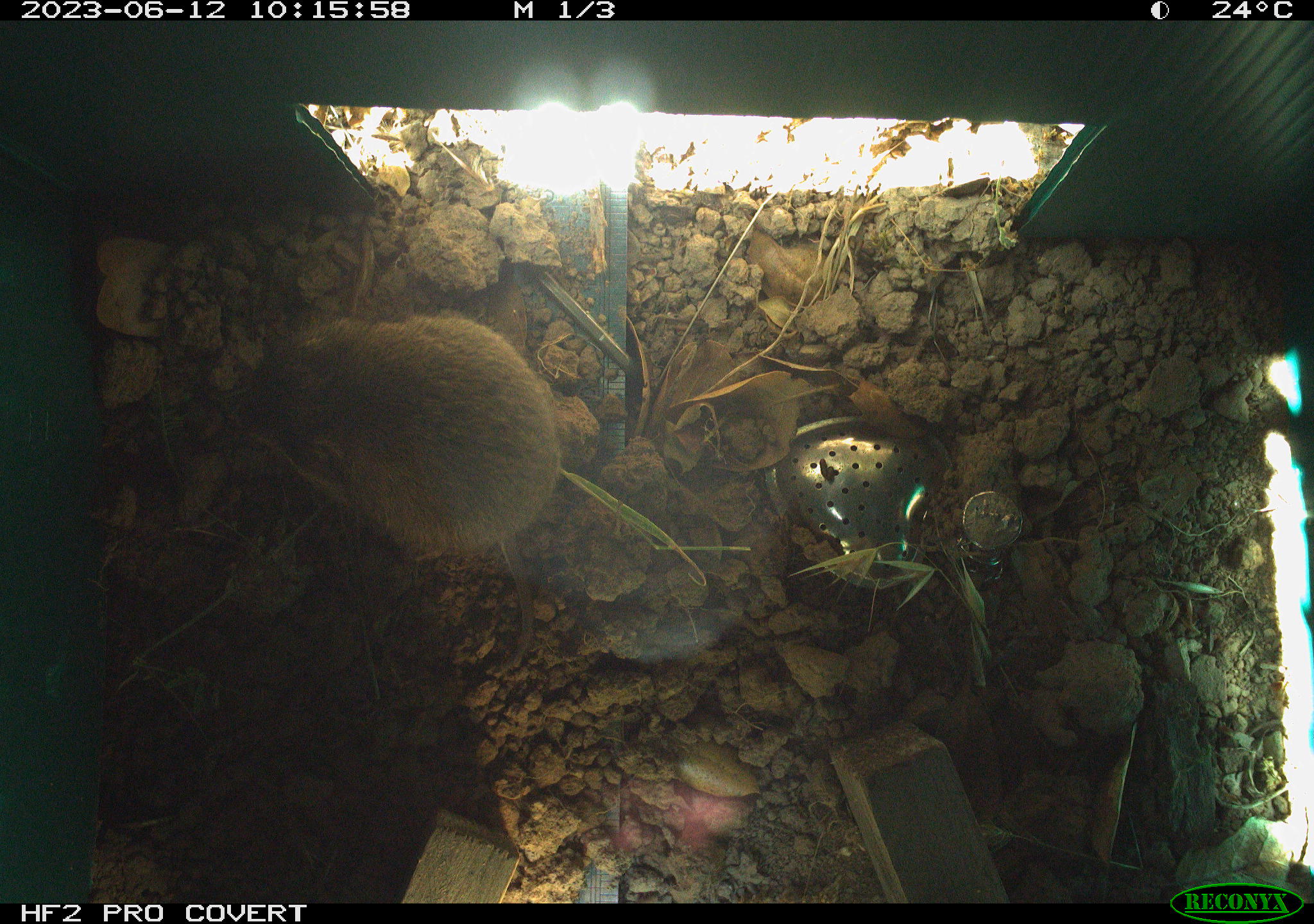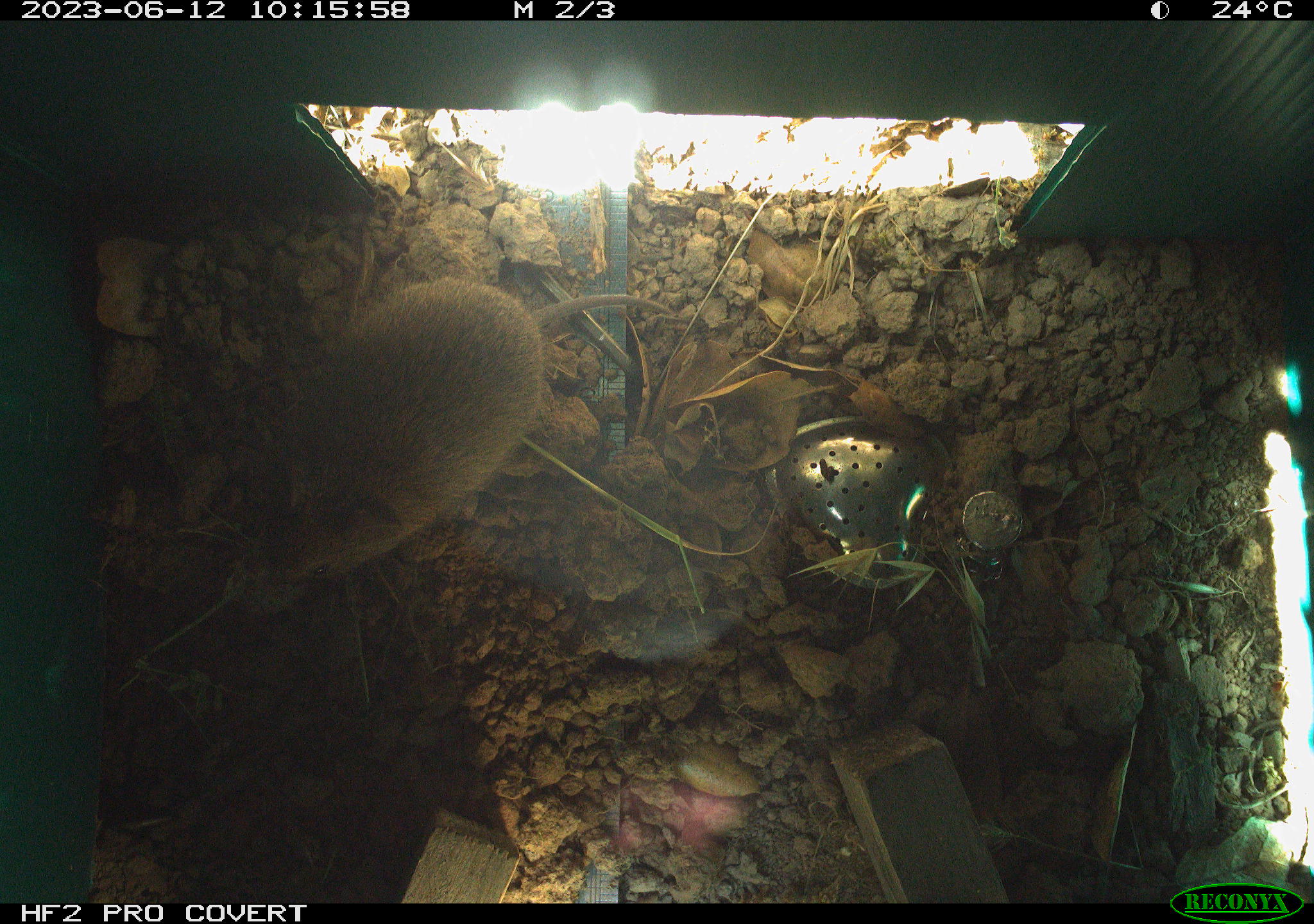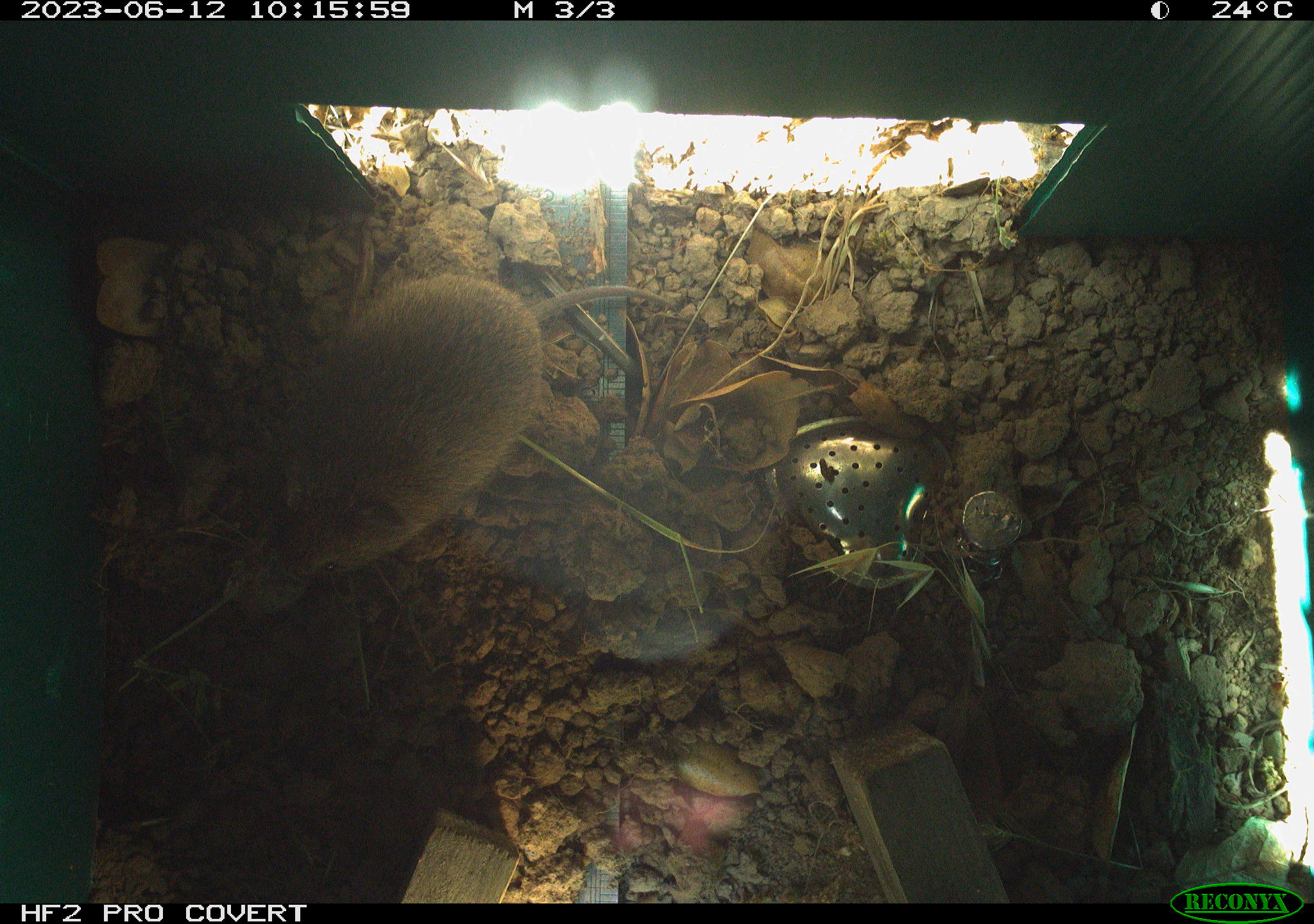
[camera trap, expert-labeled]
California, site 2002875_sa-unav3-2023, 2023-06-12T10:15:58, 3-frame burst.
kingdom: Animalia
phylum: Chordata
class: Mammalia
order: Rodentia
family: Cricetidae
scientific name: Arvicolinae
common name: voles, lemmings, and muskrats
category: arvicolinae subfamily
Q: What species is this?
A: Arvicolinae subfamily (voles, lemmings, and muskrats) (Arvicolinae).